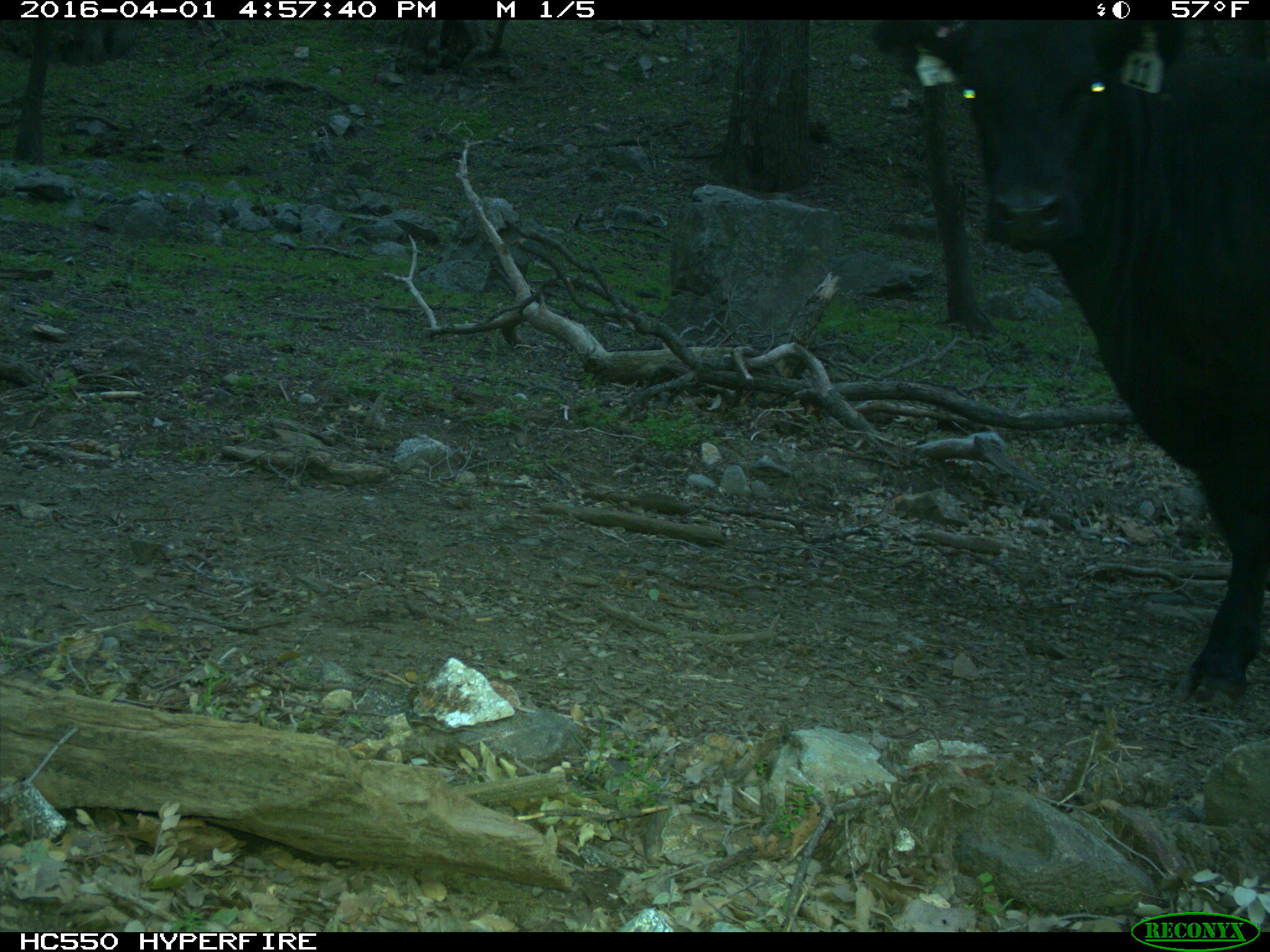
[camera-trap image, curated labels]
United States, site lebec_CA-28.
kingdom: Animalia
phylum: Chordata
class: Mammalia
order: Artiodactyla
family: Bovidae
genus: Bos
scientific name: Bos taurus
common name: domestic cow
Bos taurus (domestic cow).